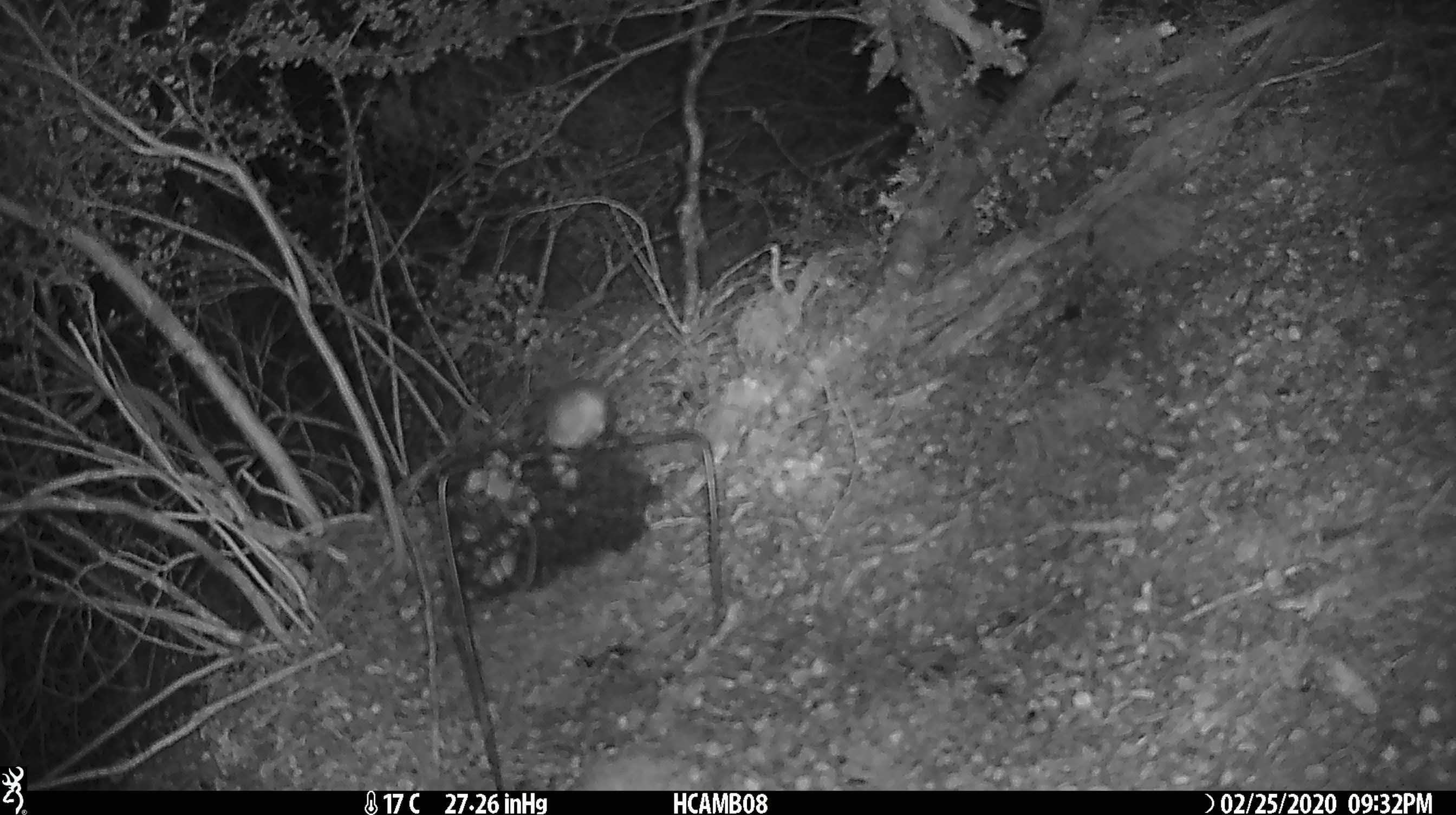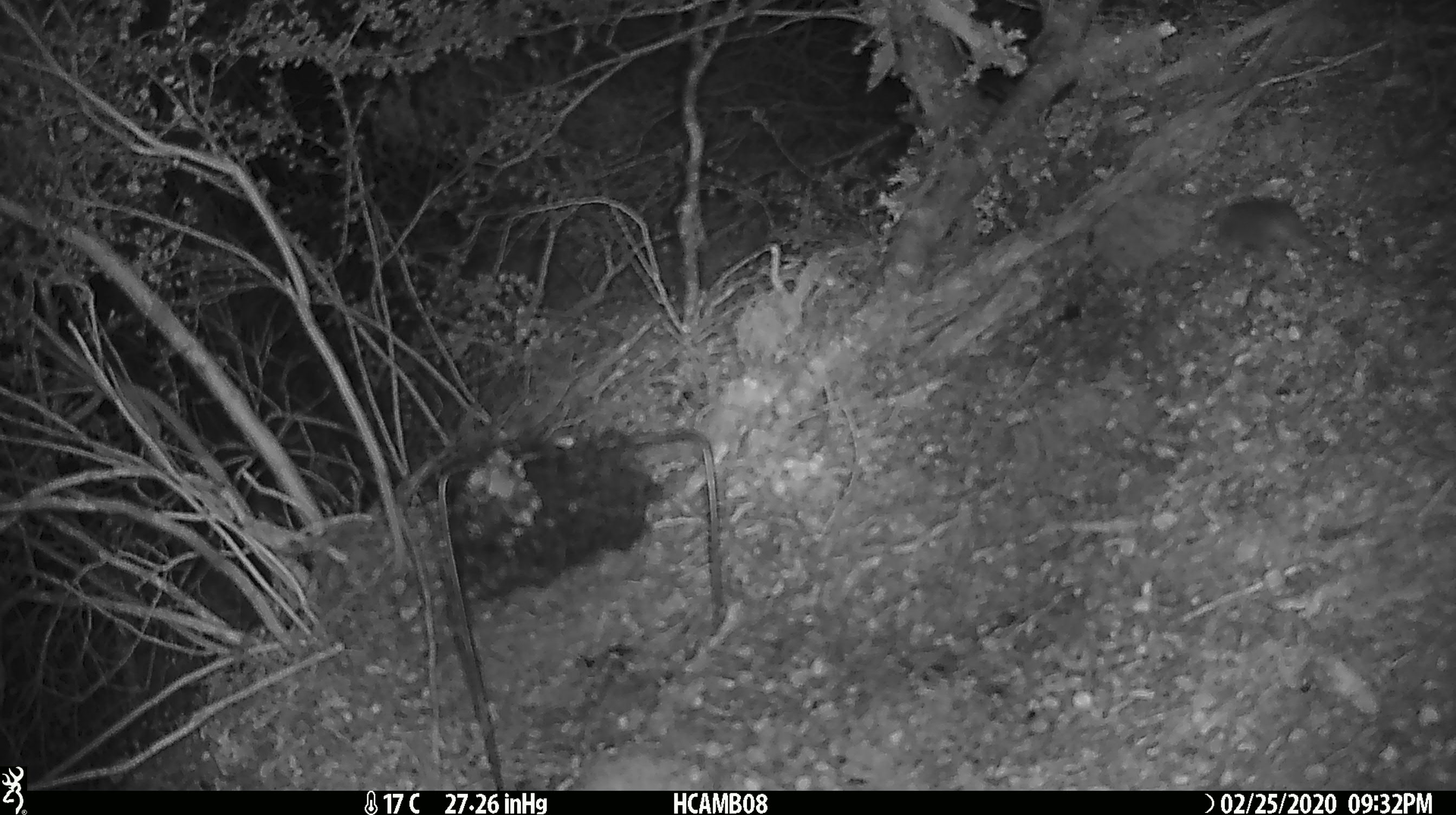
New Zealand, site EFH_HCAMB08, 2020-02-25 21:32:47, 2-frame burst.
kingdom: Animalia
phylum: Chordata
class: Mammalia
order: Rodentia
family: Muridae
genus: Mus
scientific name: Mus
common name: mouse